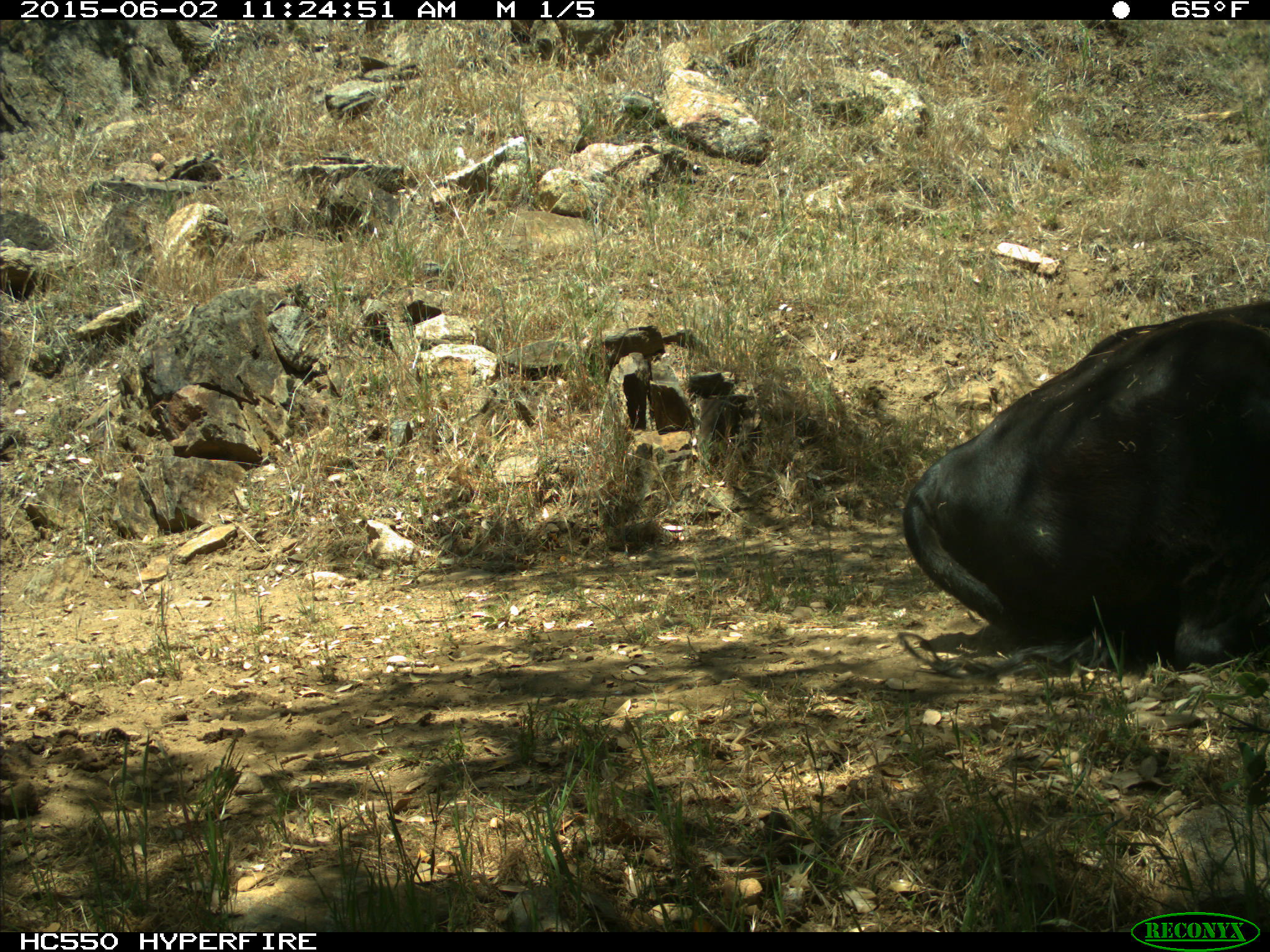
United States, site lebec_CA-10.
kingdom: Animalia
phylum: Chordata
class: Mammalia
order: Artiodactyla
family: Bovidae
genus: Bos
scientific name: Bos taurus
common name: domestic cow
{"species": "Bos taurus (domestic cow)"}